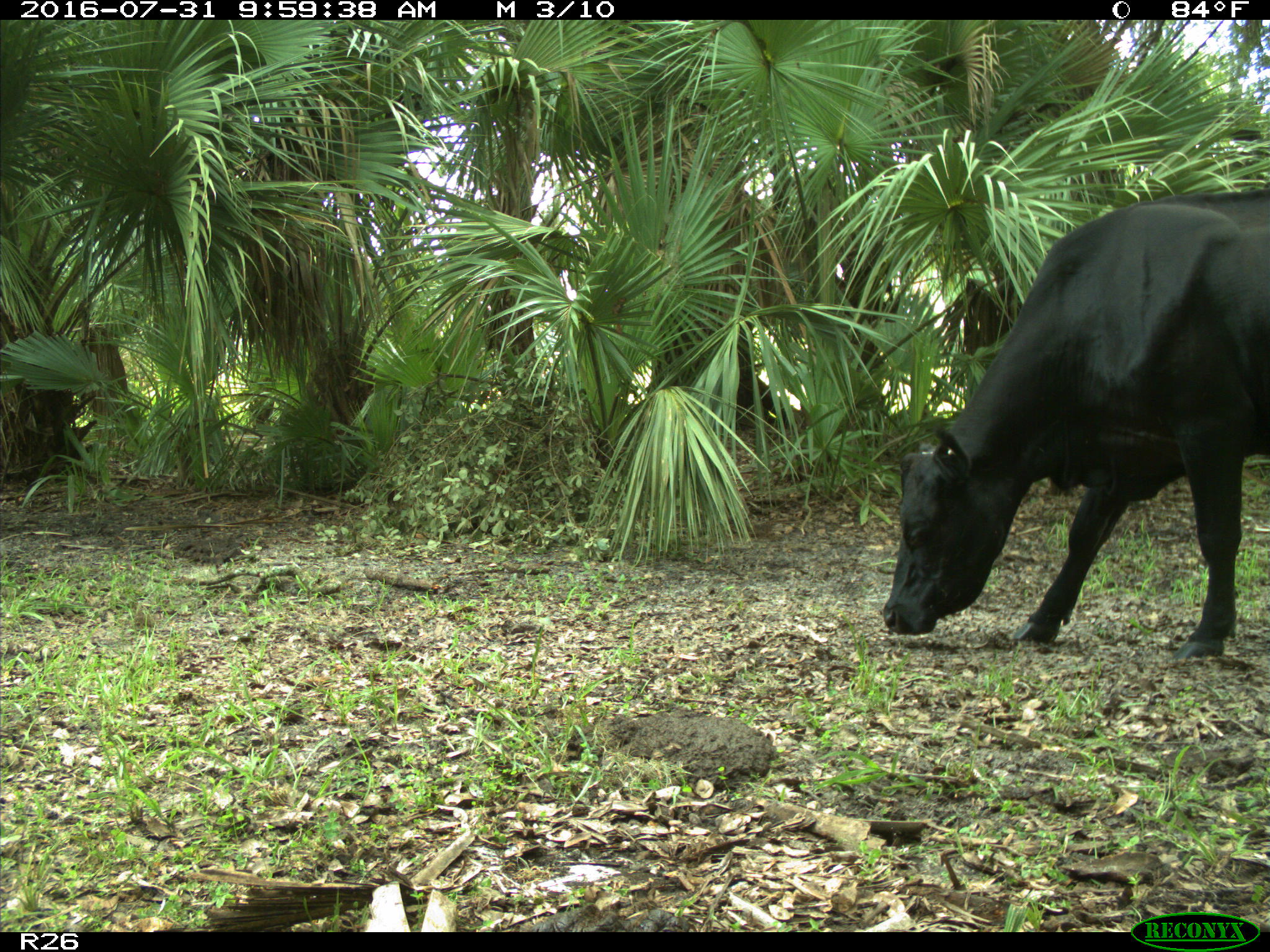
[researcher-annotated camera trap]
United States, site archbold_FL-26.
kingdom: Animalia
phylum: Chordata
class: Mammalia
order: Artiodactyla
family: Bovidae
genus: Bos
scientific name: Bos taurus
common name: domestic cow